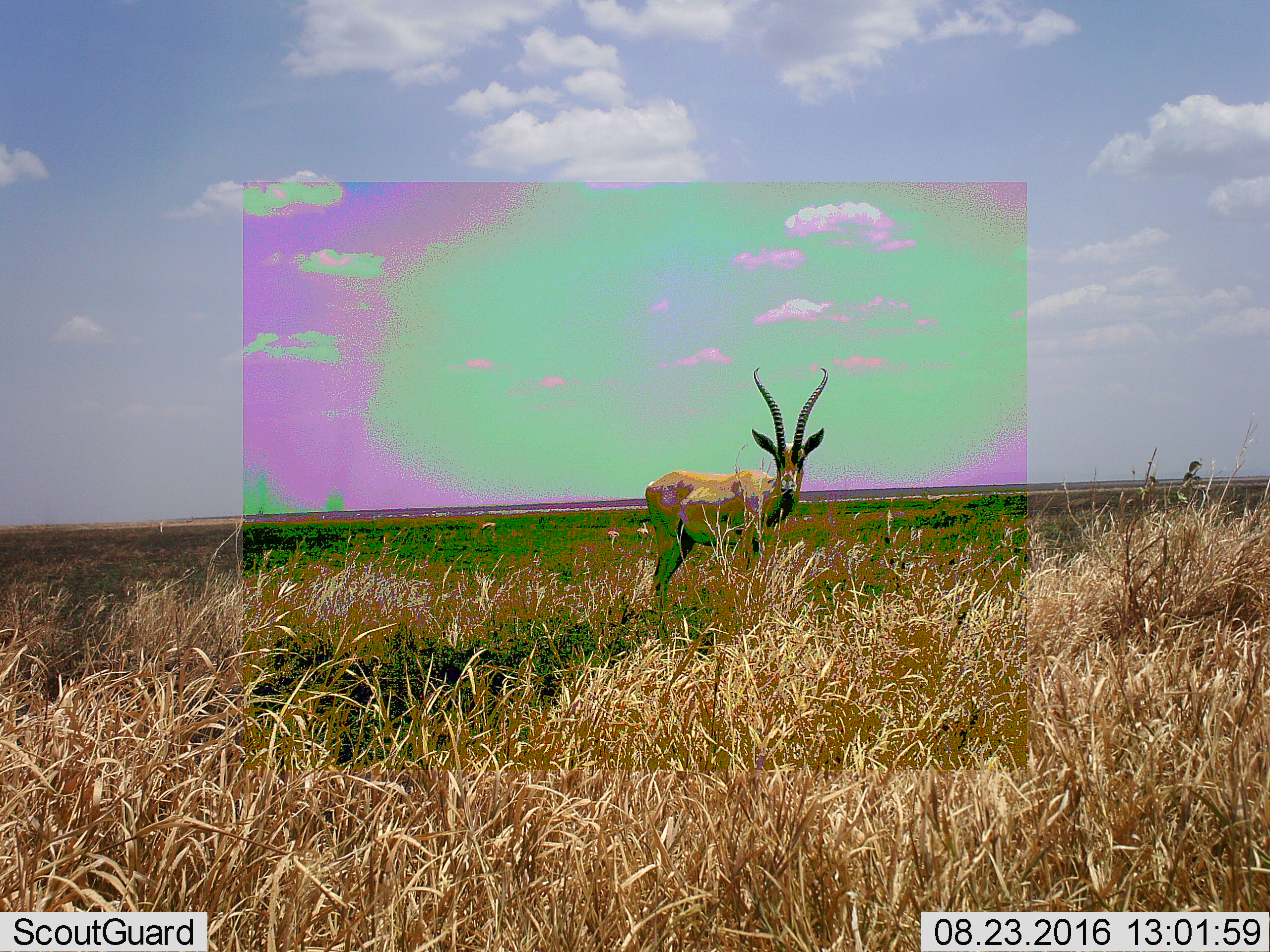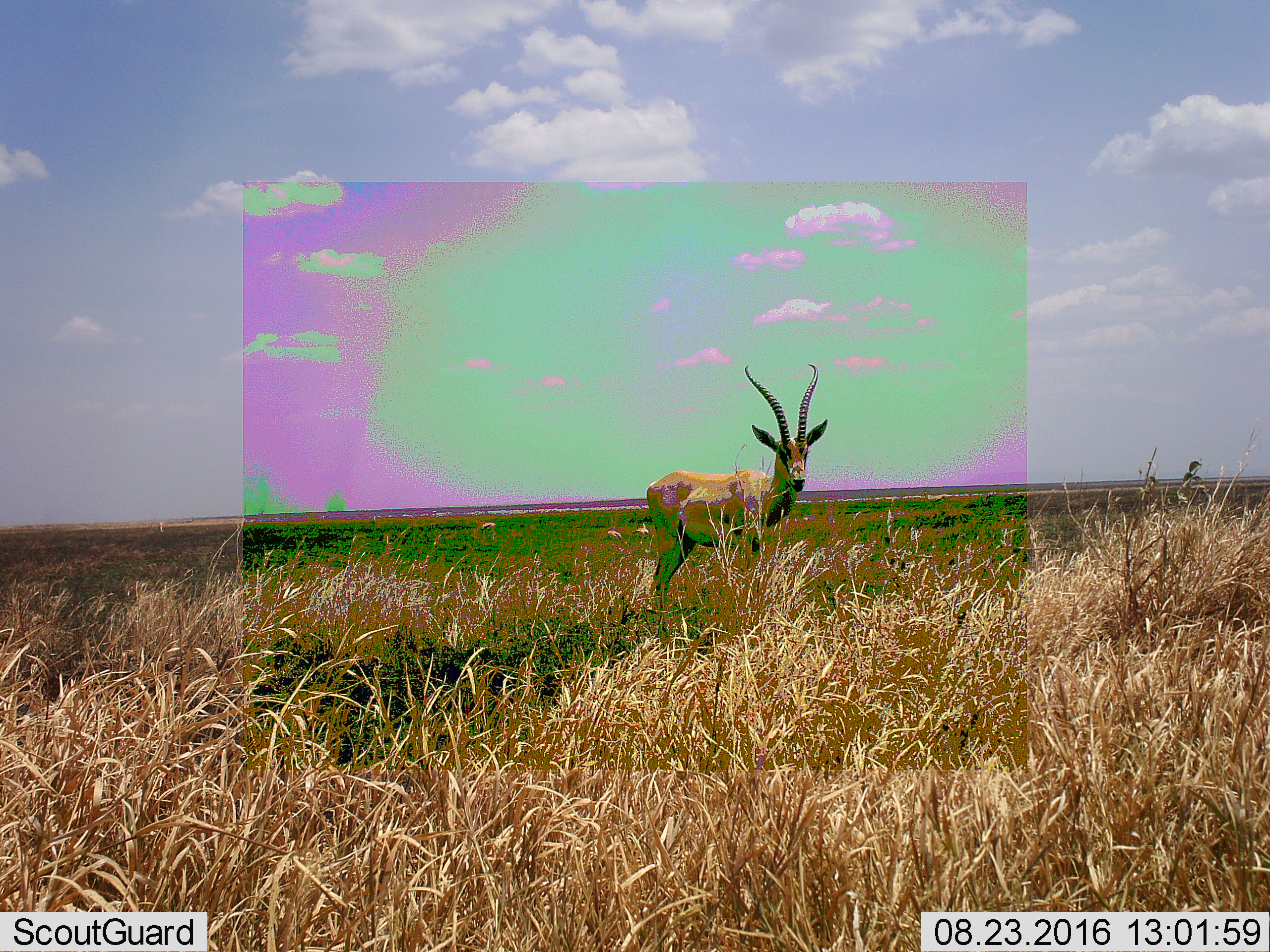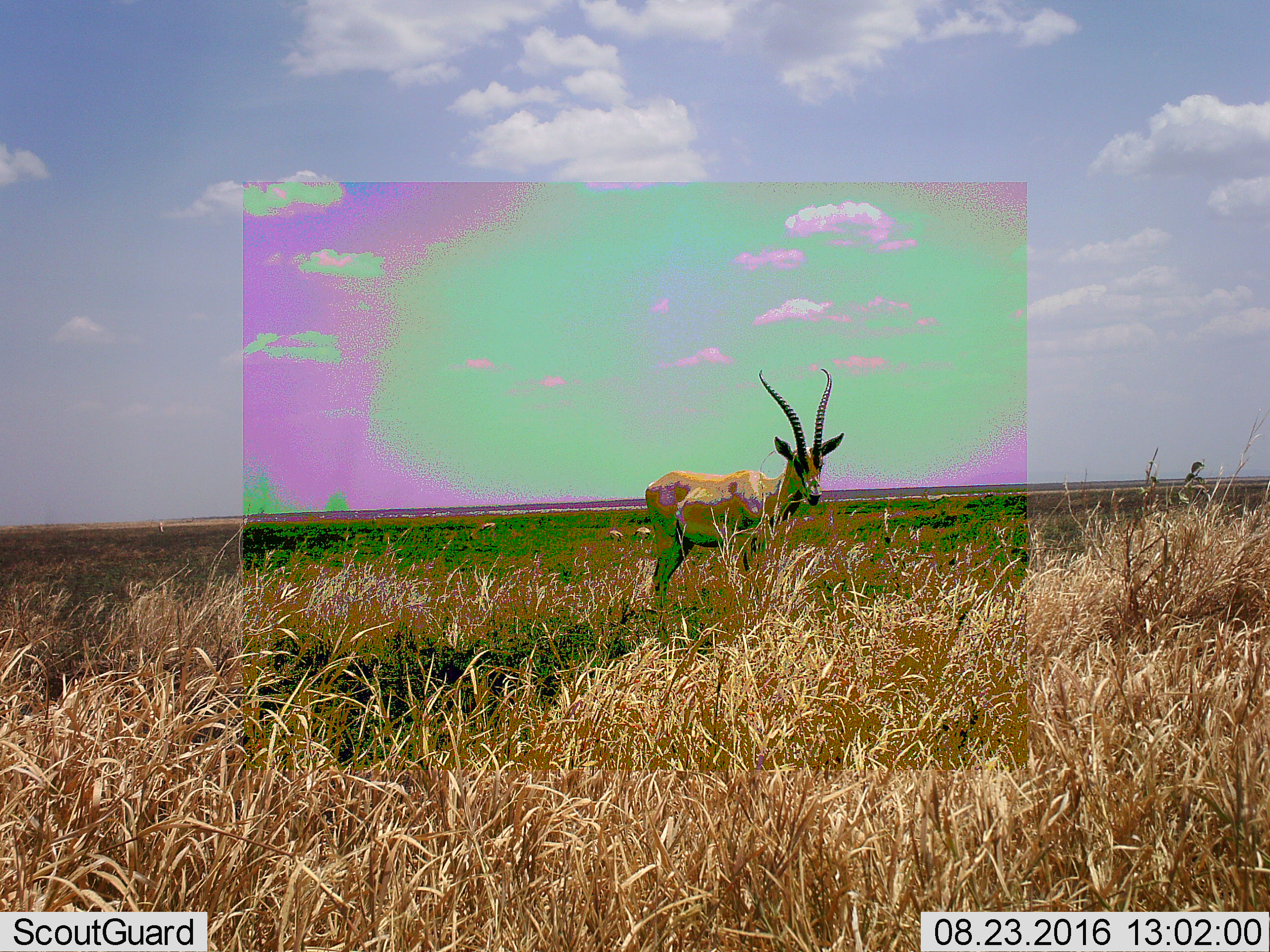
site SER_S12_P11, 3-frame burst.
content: unidentified animal